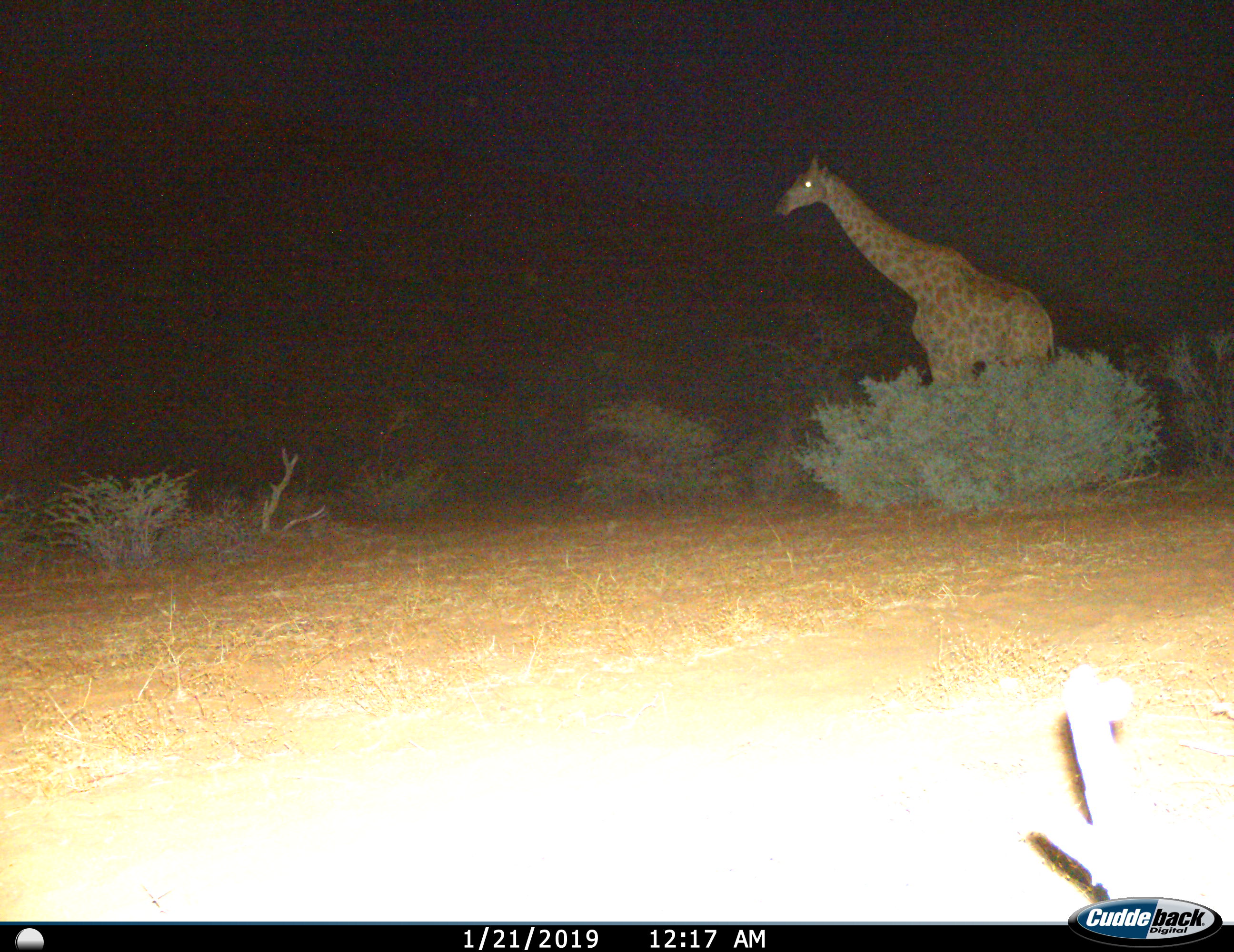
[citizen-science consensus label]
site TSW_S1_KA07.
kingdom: Animalia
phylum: Chordata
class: Mammalia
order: Artiodactyla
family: Giraffidae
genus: Giraffa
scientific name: Giraffa camelopardalis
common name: giraffe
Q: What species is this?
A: Giraffe (Giraffa camelopardalis).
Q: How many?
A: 1.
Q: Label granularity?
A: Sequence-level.